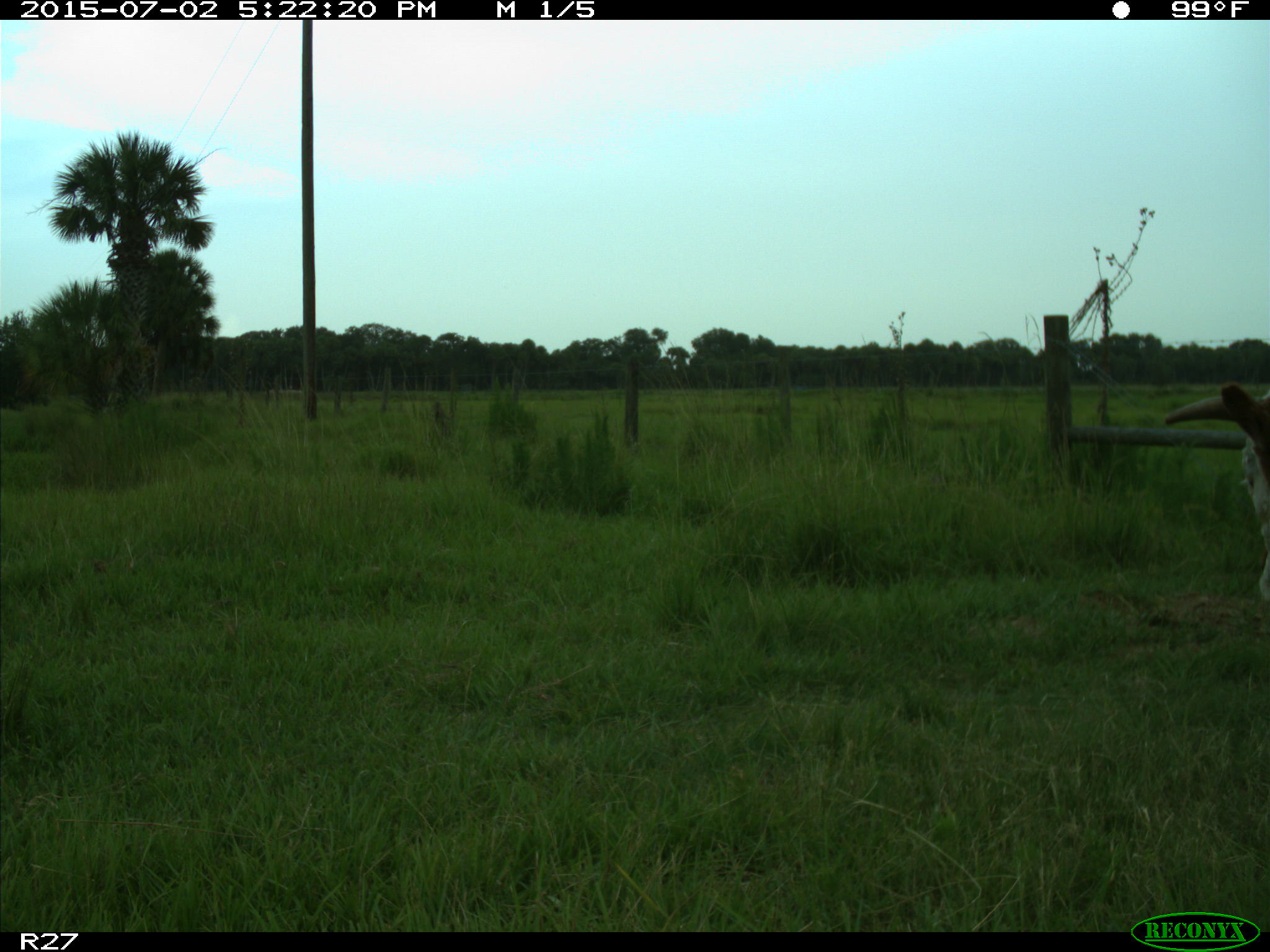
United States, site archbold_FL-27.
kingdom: Animalia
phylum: Chordata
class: Mammalia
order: Artiodactyla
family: Bovidae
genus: Bos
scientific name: Bos taurus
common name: domestic cow